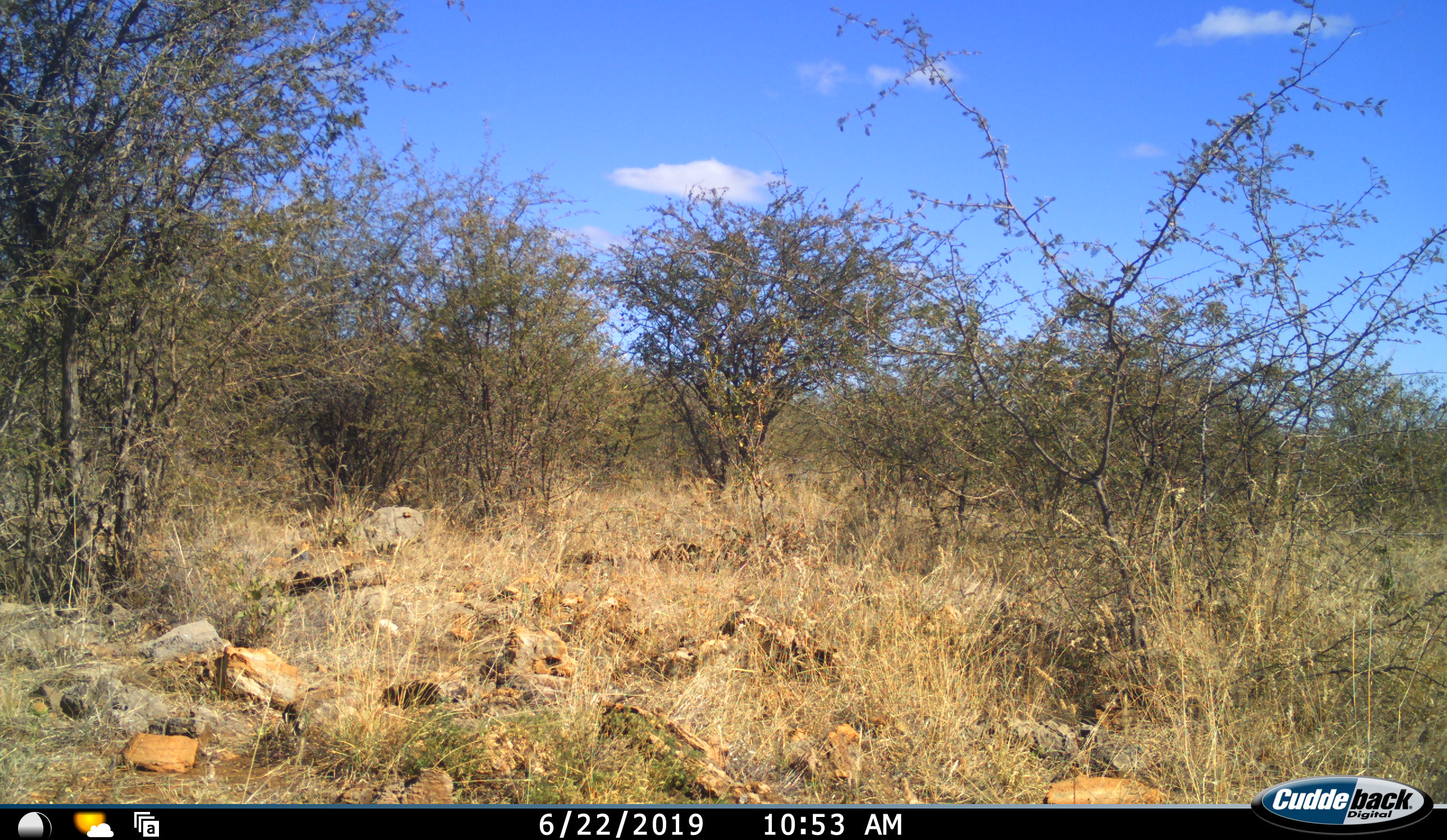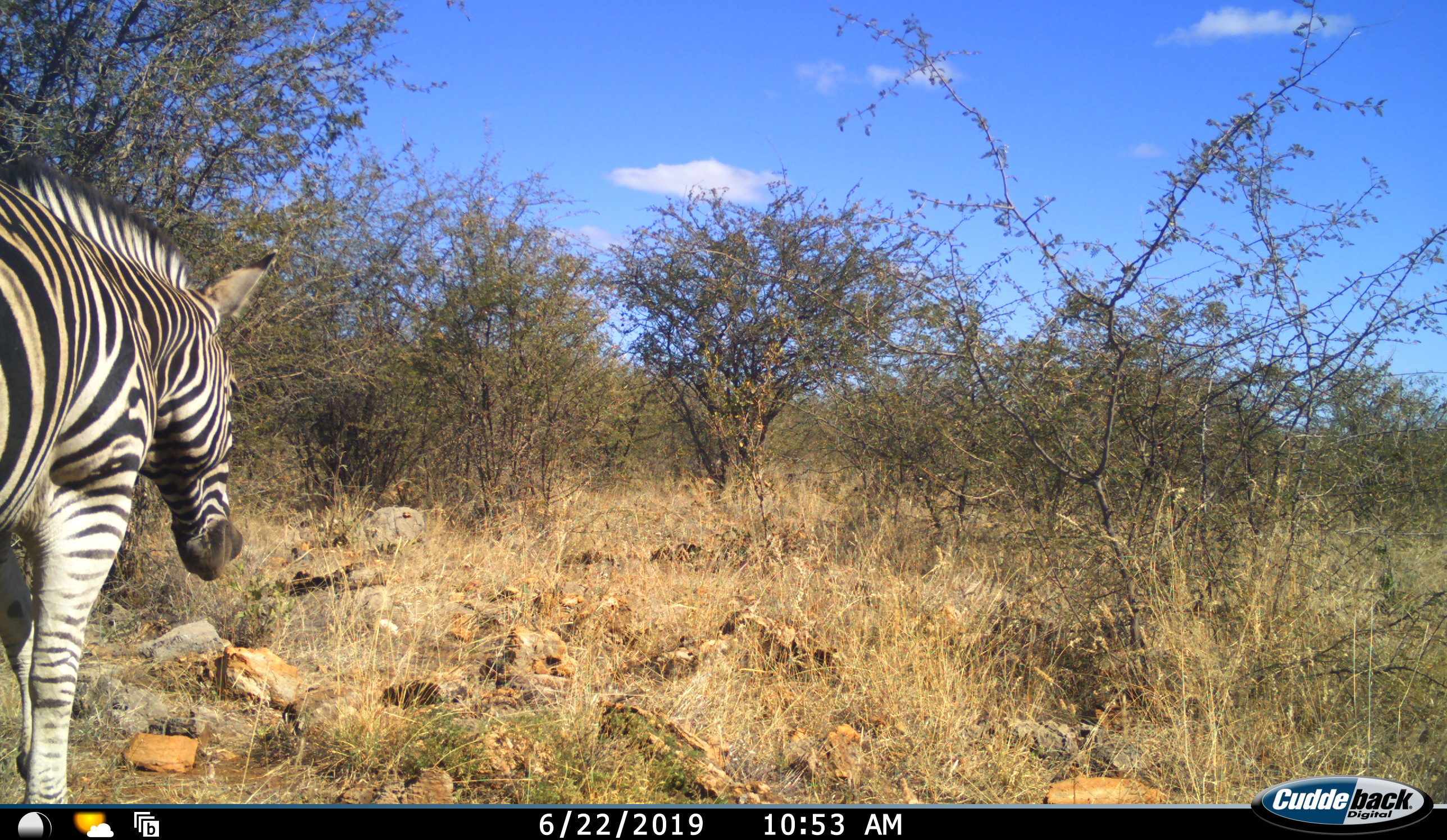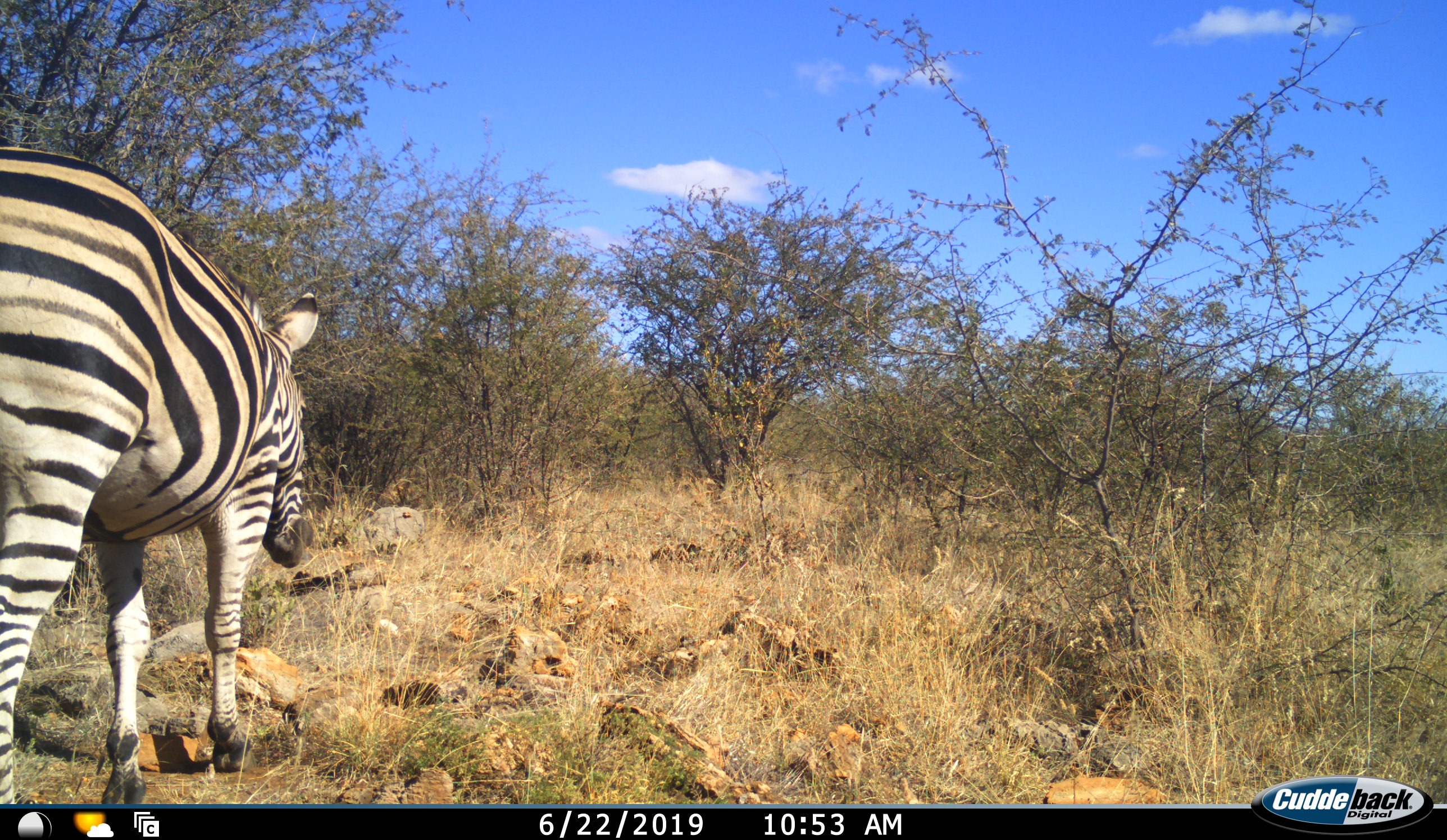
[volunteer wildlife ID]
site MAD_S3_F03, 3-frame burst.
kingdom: Animalia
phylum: Chordata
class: Mammalia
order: Perissodactyla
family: Equidae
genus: Equus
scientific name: Equus quagga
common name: plains zebra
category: zebraplains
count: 1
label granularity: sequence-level